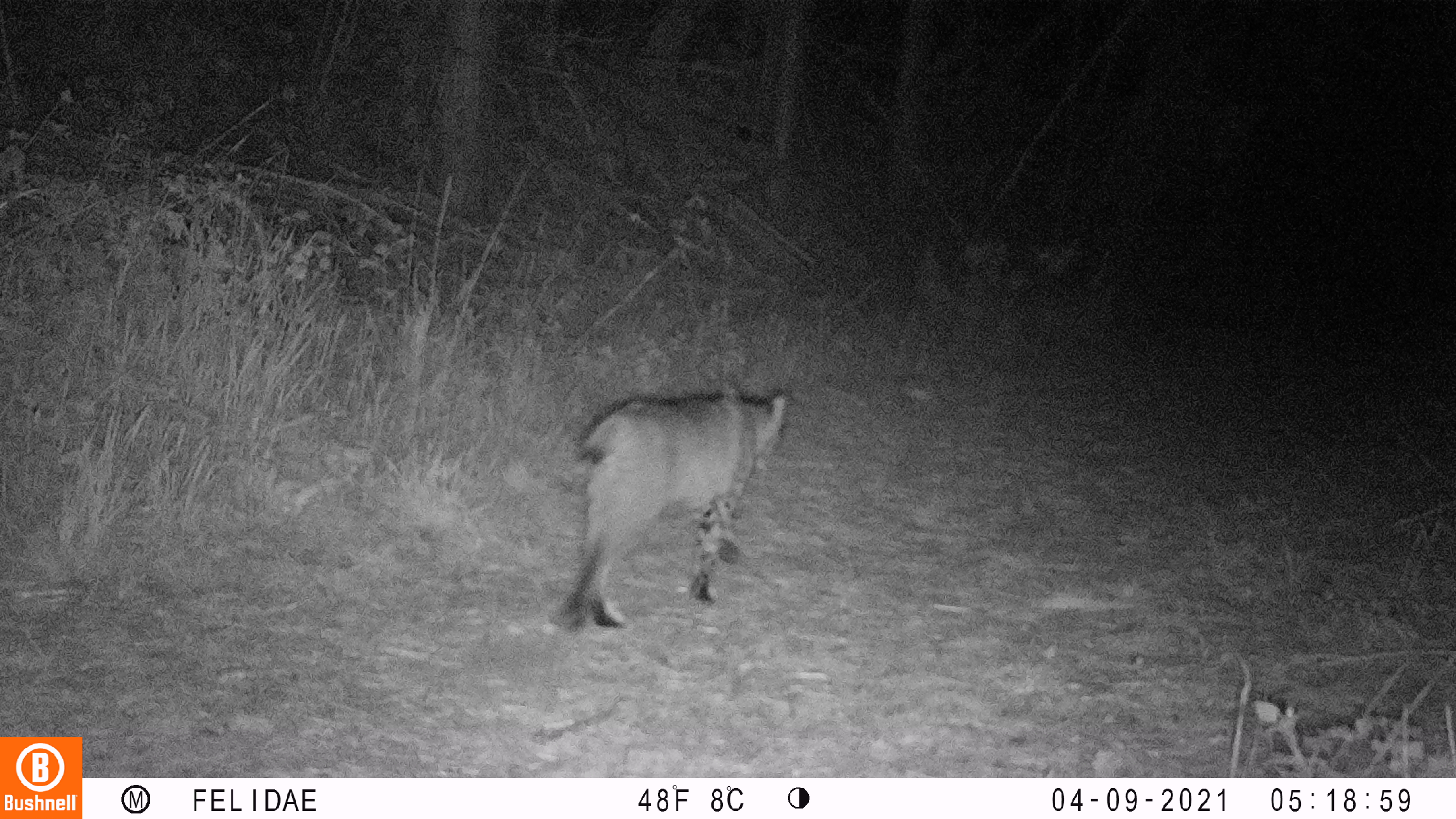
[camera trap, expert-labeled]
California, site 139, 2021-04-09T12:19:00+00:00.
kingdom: Animalia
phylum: Chordata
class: Mammalia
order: Carnivora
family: Felidae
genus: Lynx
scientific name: Lynx rufus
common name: bobcat